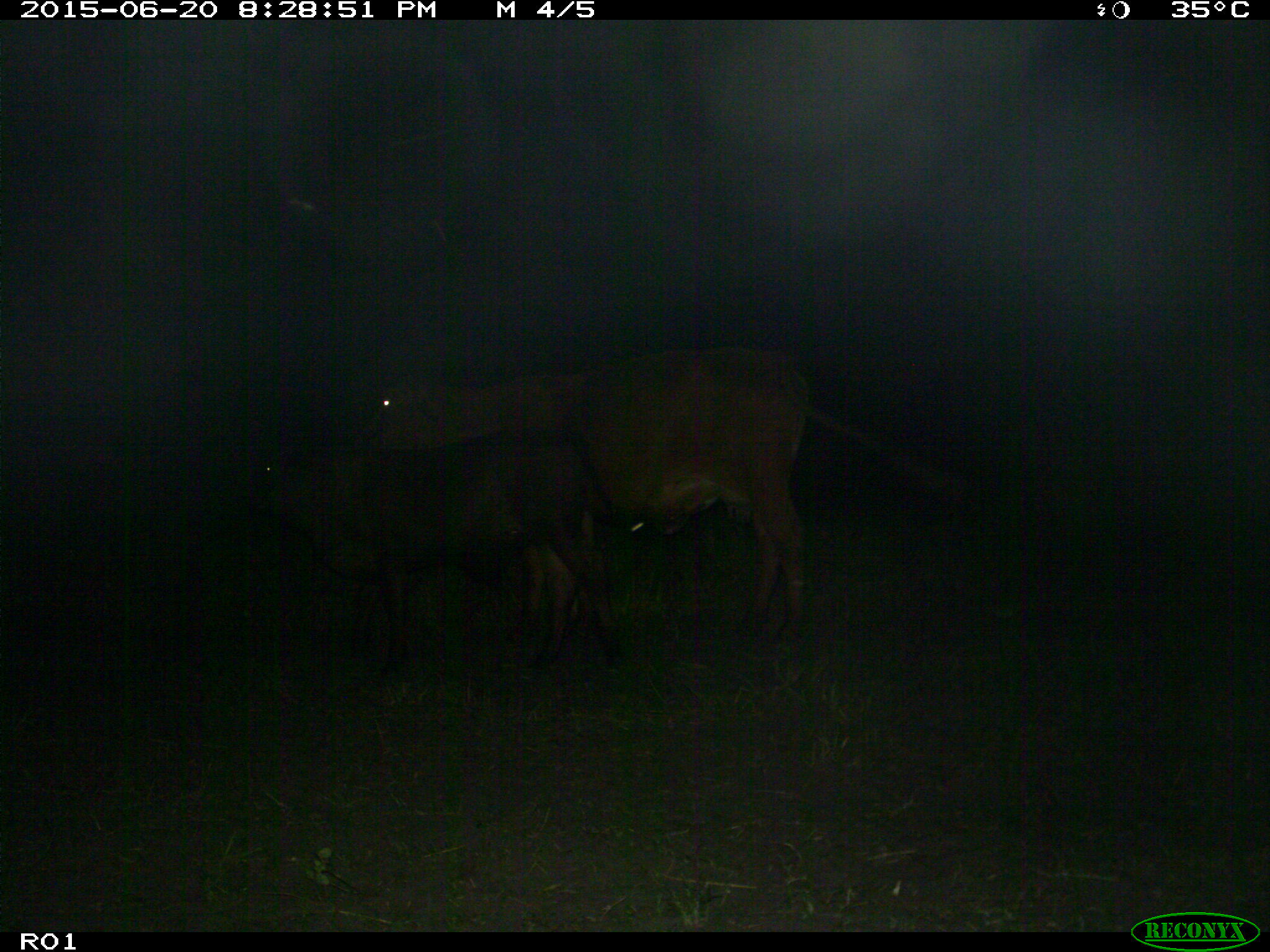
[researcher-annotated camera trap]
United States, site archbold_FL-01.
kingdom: Animalia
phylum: Chordata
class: Mammalia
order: Artiodactyla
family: Bovidae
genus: Bos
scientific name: Bos taurus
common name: domestic cow